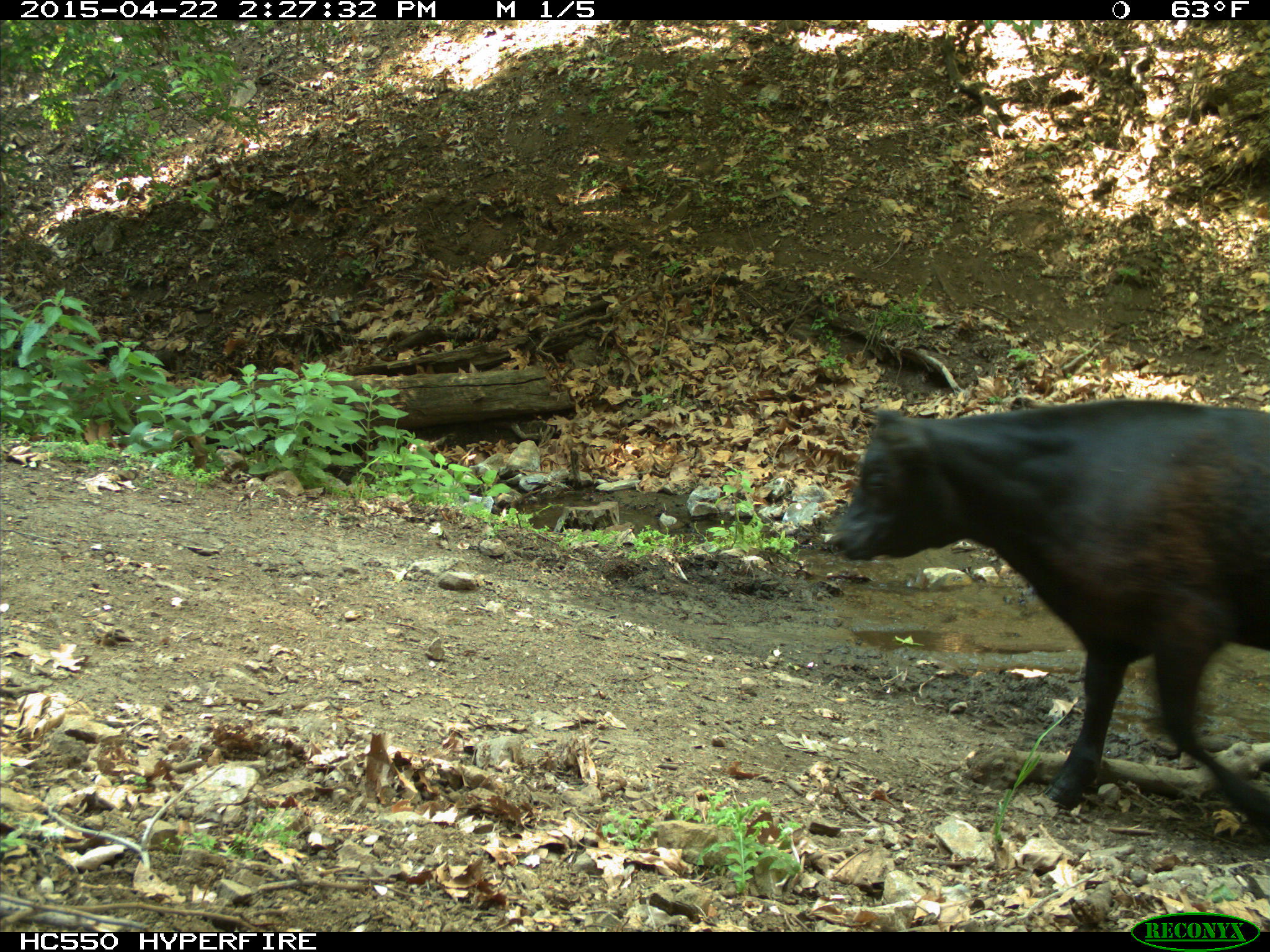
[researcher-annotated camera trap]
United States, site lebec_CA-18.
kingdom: Animalia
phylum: Chordata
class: Mammalia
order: Artiodactyla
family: Bovidae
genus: Bos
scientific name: Bos taurus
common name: domestic cow